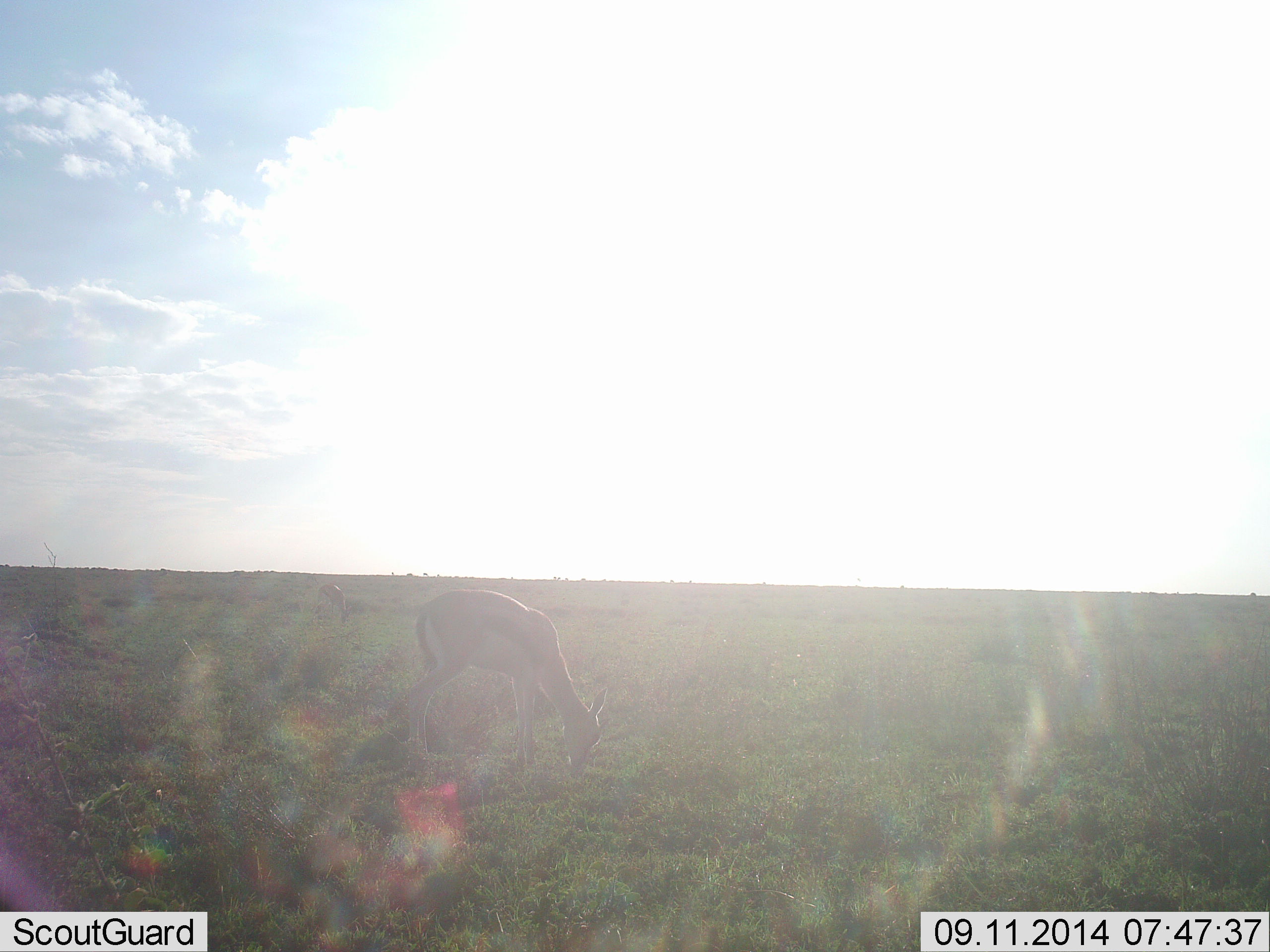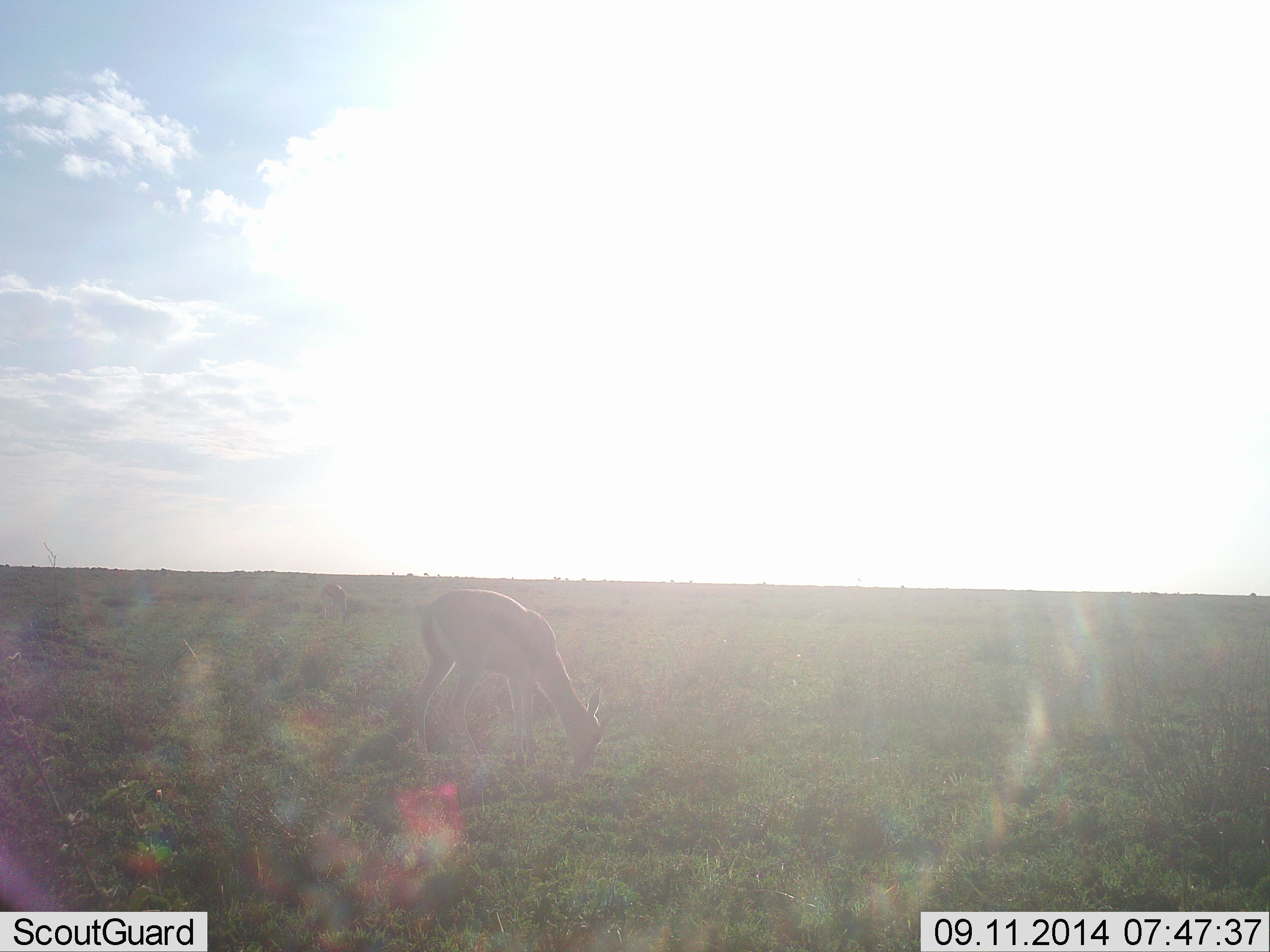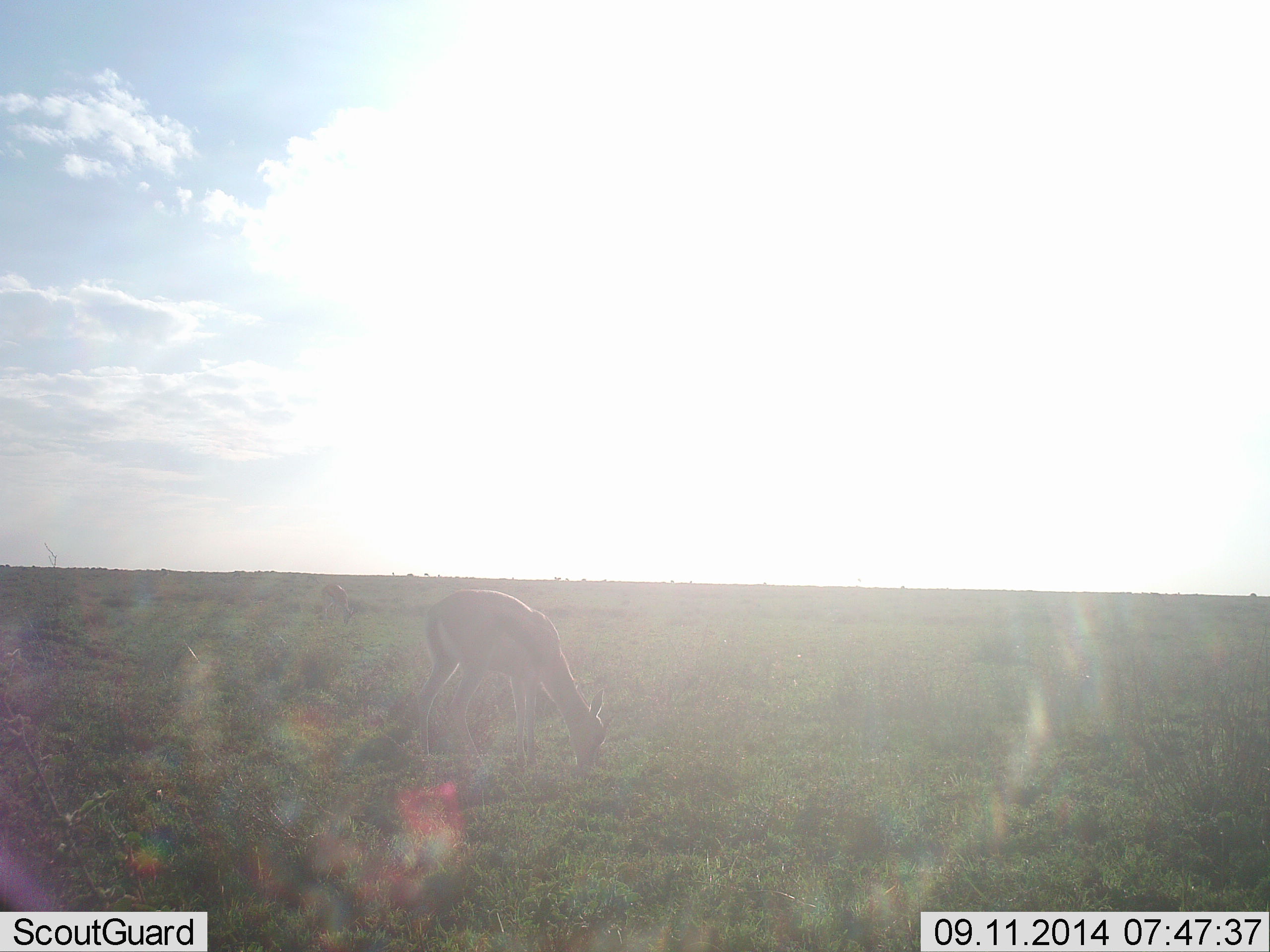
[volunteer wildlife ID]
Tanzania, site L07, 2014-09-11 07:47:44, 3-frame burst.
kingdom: Animalia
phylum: Chordata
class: Mammalia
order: Artiodactyla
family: Bovidae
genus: Eudorcas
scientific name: Eudorcas thomsonii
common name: thomson's gazelle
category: gazellethomsons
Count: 2.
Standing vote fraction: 20%.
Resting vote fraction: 0%.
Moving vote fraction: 10%.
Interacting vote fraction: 0%.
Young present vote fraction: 0%.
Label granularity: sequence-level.